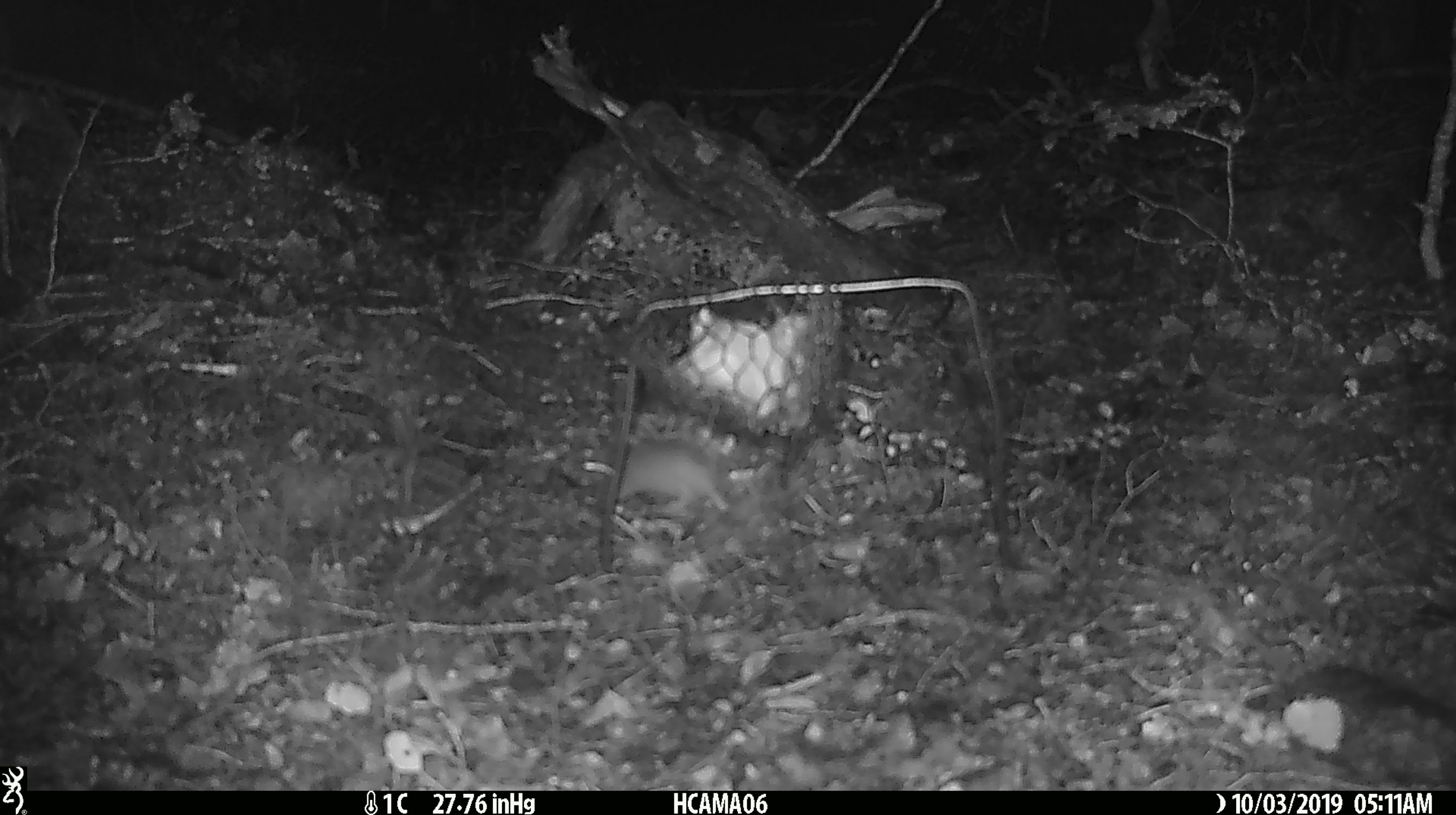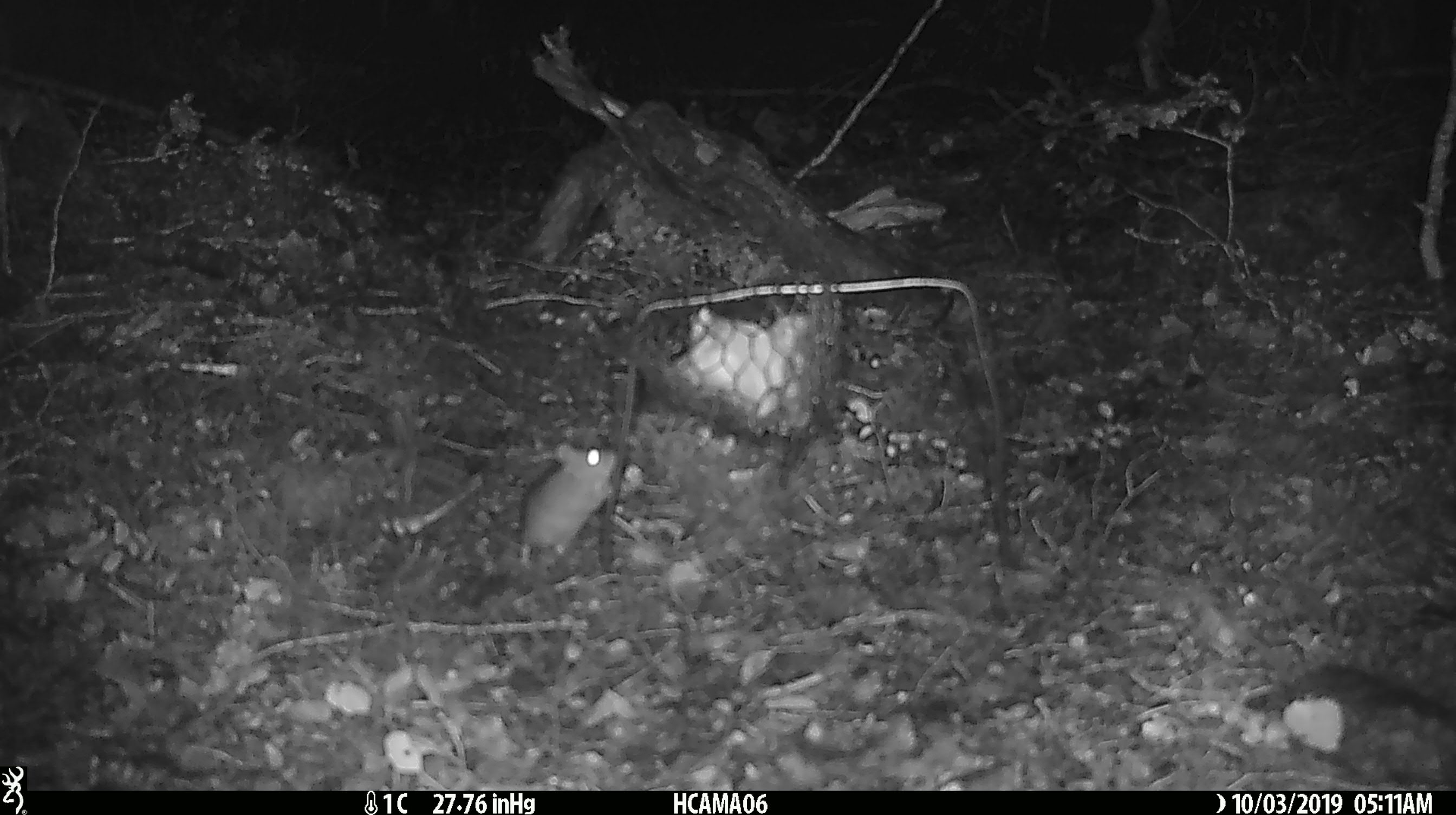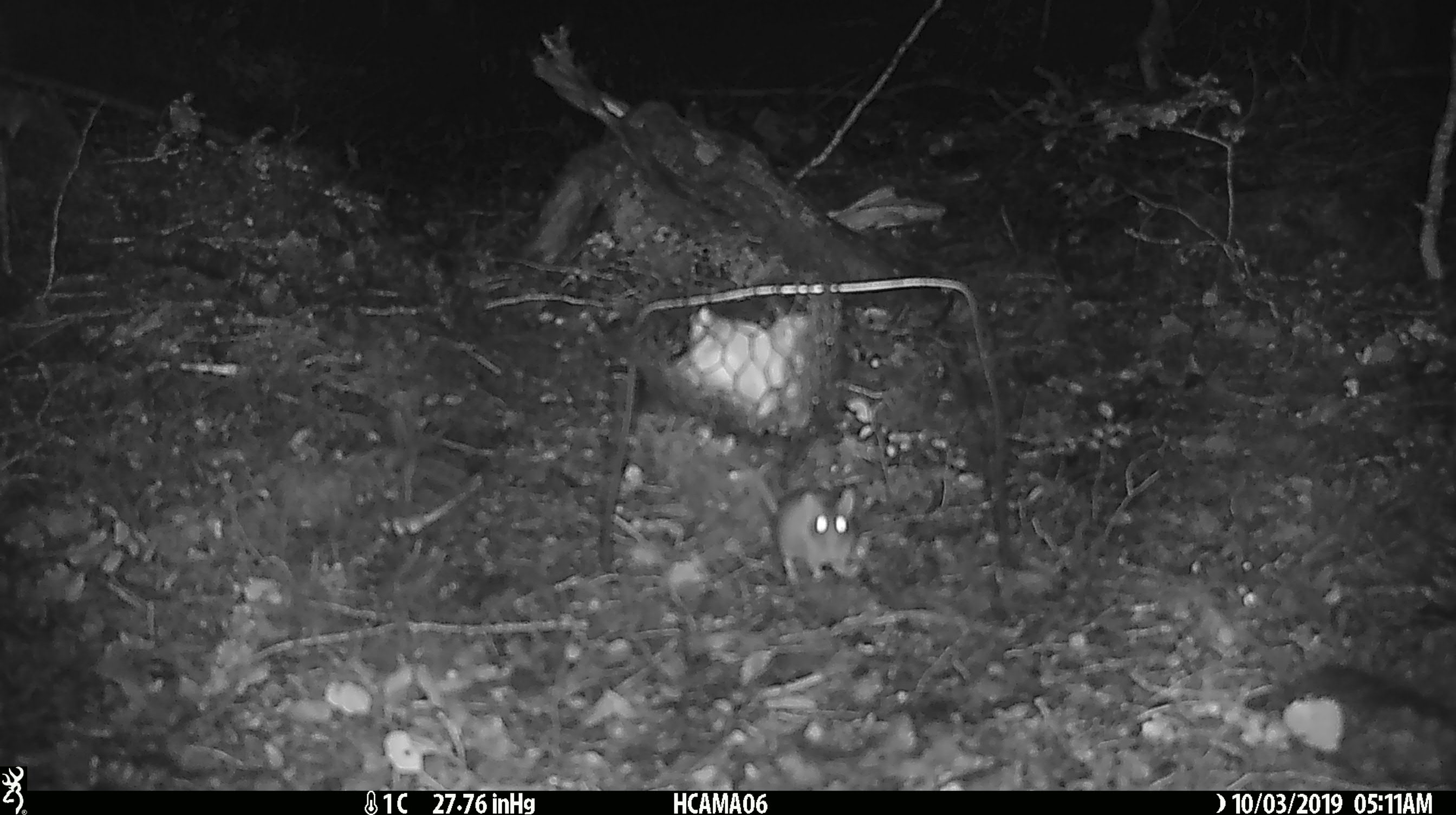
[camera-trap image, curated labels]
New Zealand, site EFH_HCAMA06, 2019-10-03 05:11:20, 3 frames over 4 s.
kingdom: Animalia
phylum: Chordata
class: Mammalia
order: Rodentia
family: Muridae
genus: Mus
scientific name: Mus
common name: mouse